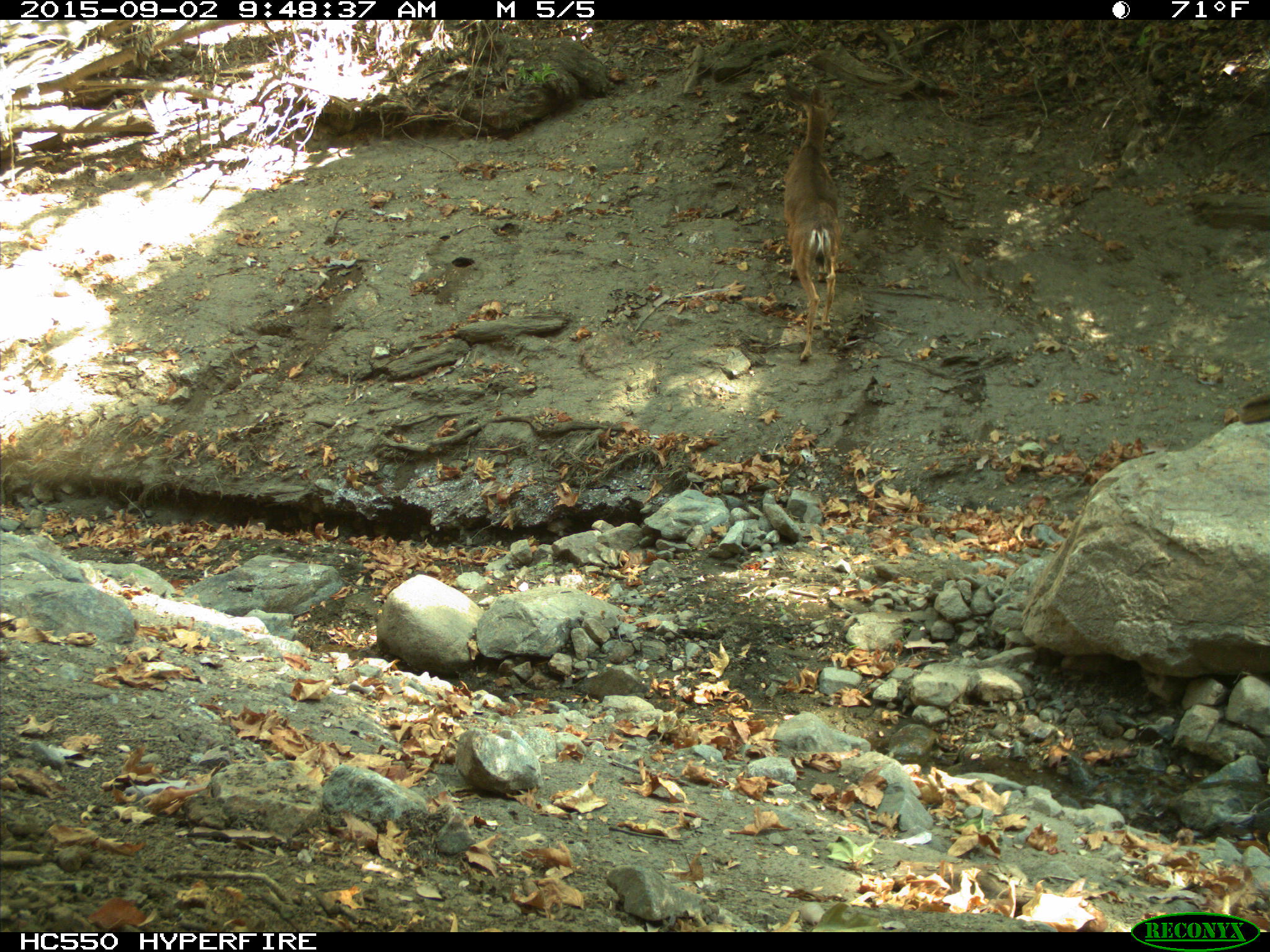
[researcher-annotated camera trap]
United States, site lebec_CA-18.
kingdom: Animalia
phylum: Chordata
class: Mammalia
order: Artiodactyla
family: Cervidae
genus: Odocoileus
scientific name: Odocoileus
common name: deer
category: unidentified deer